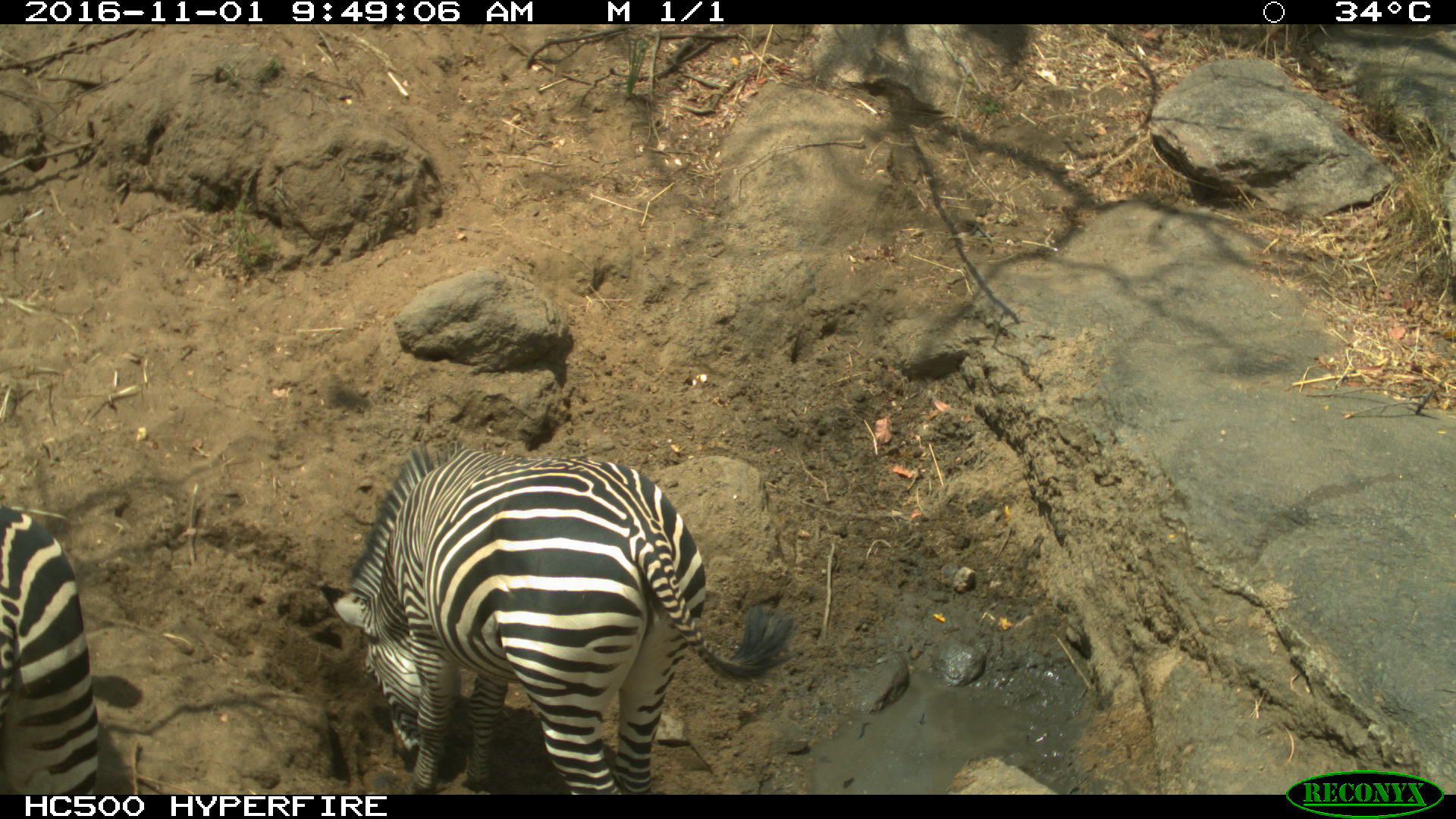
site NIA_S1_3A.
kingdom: Animalia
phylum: Chordata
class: Mammalia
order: Perissodactyla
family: Equidae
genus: Equus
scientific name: Equus quagga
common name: plains zebra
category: zebraplains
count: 2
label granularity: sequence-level